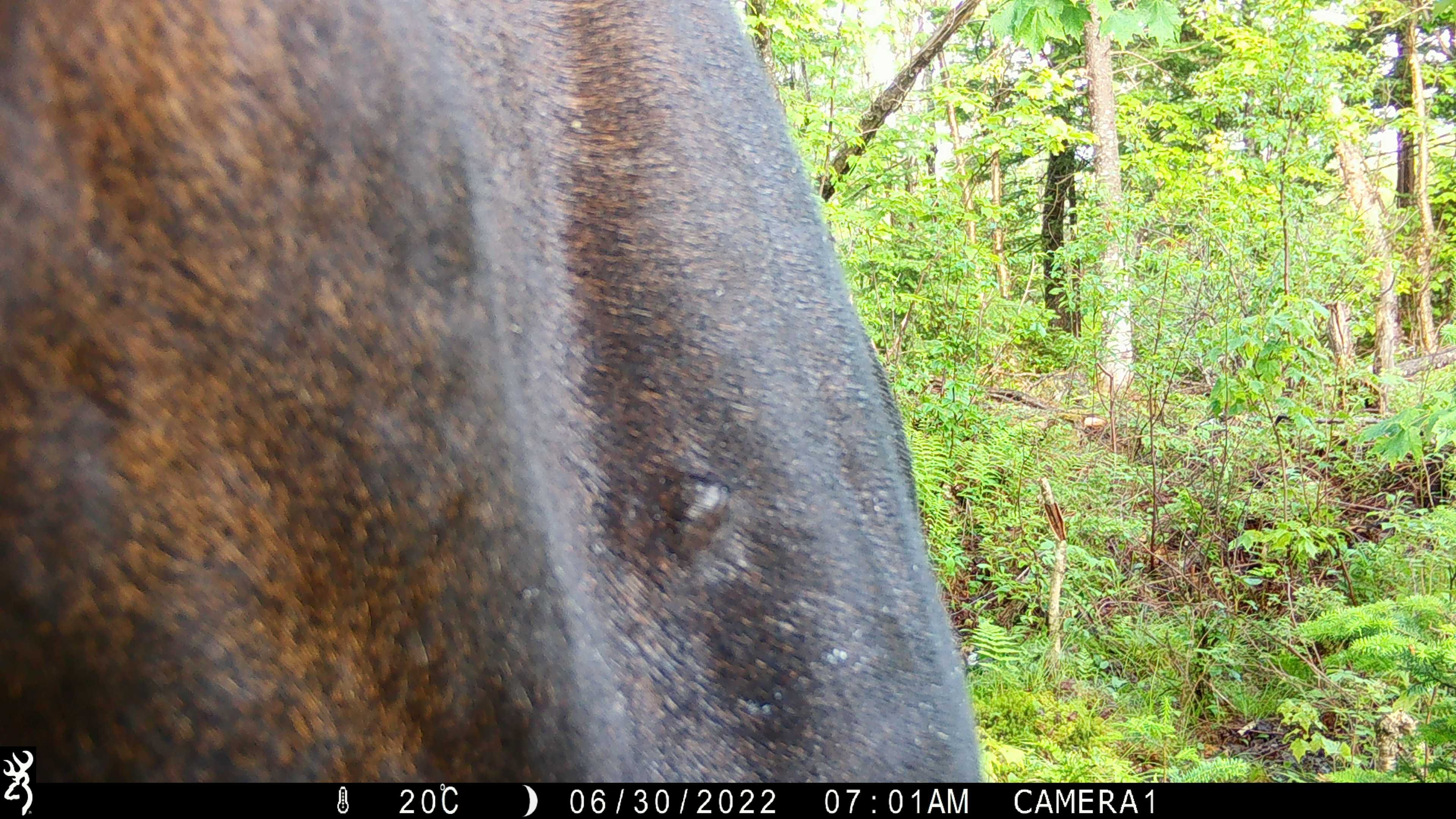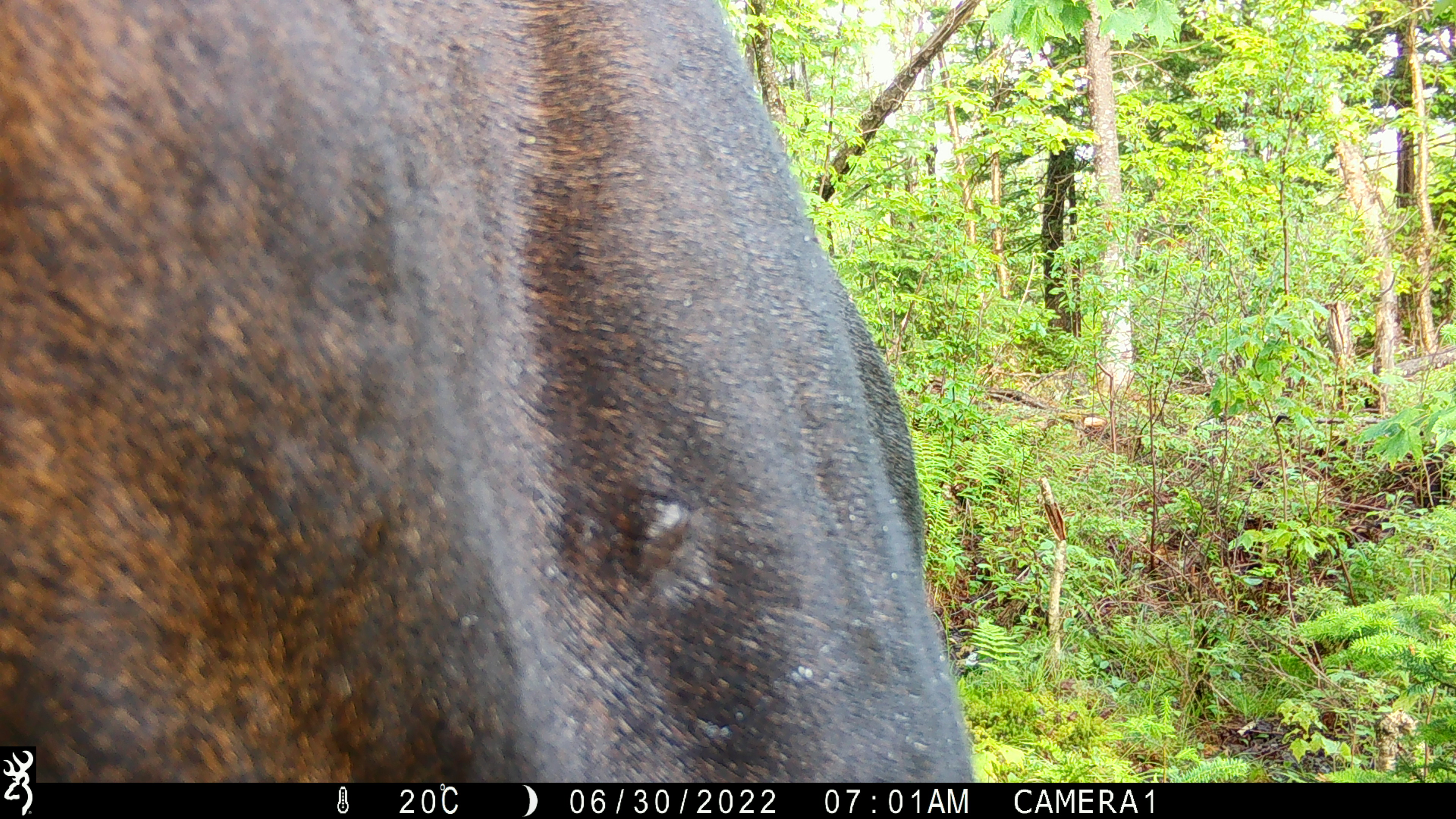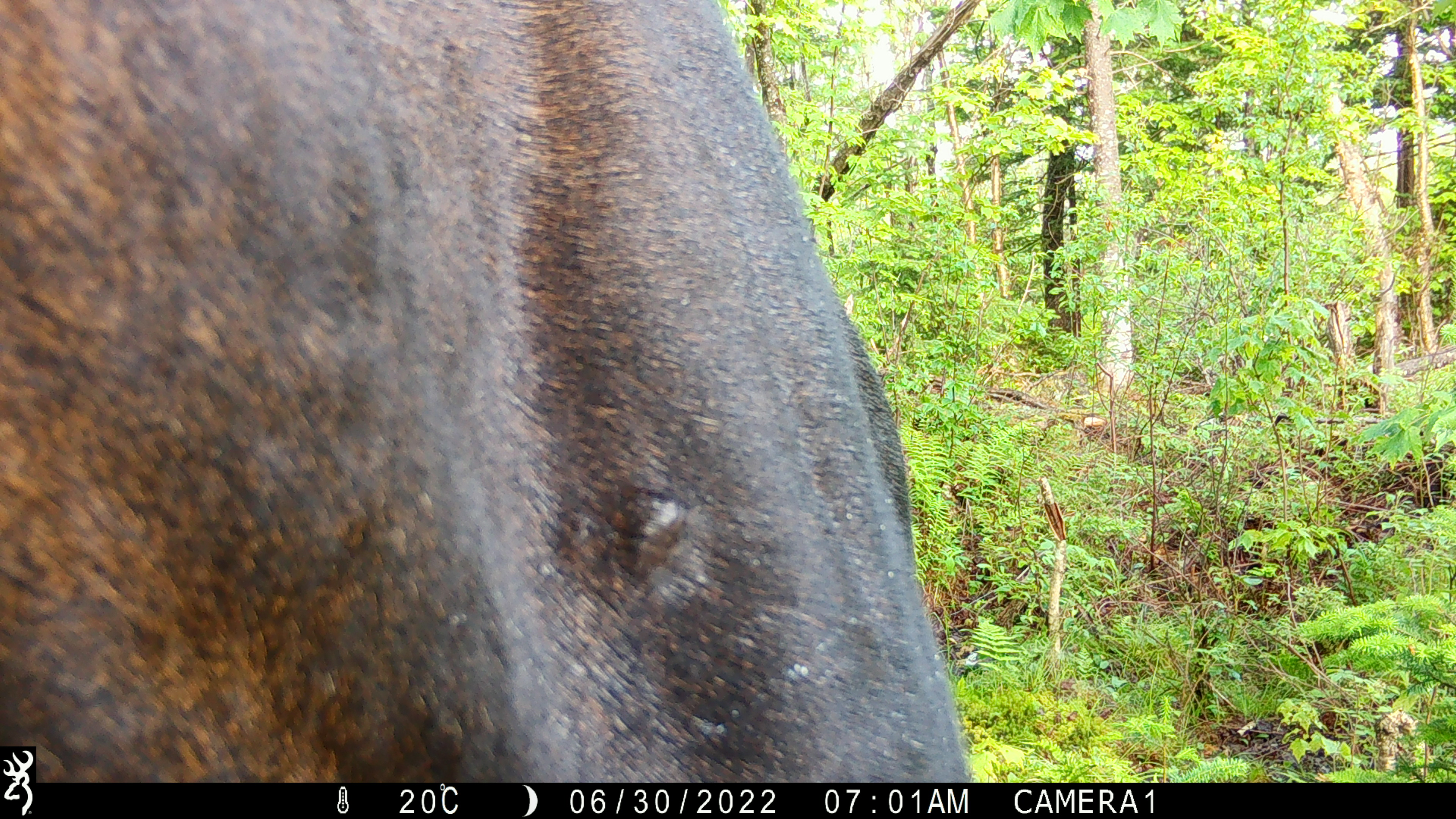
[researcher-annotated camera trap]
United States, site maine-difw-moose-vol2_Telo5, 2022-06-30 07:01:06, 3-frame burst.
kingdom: Animalia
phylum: Chordata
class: Mammalia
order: Artiodactyla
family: Cervidae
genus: Alces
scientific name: Alces alces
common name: moose